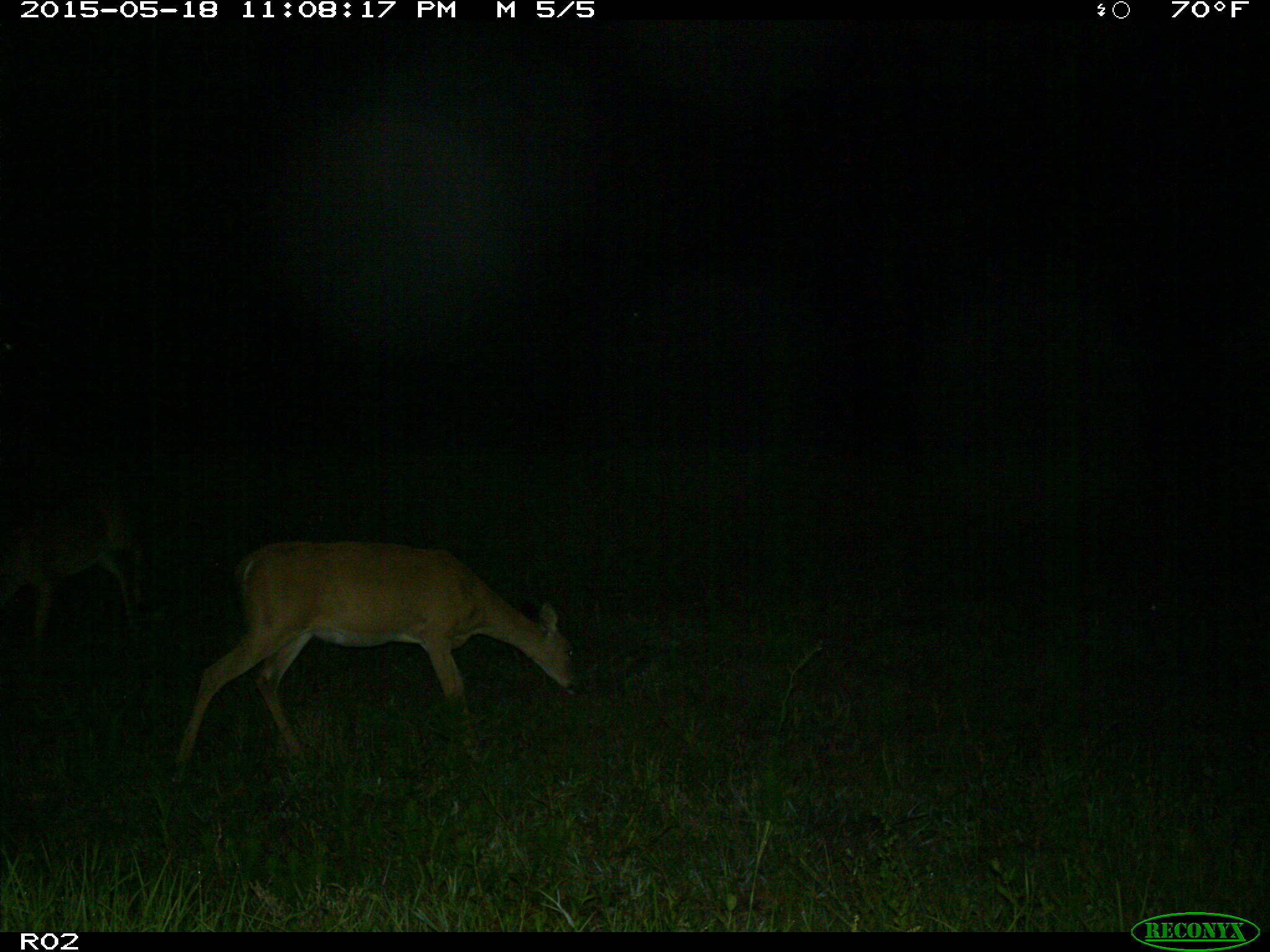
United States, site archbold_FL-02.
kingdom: Animalia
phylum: Chordata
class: Mammalia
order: Artiodactyla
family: Cervidae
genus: Odocoileus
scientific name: Odocoileus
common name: deer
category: unidentified deer